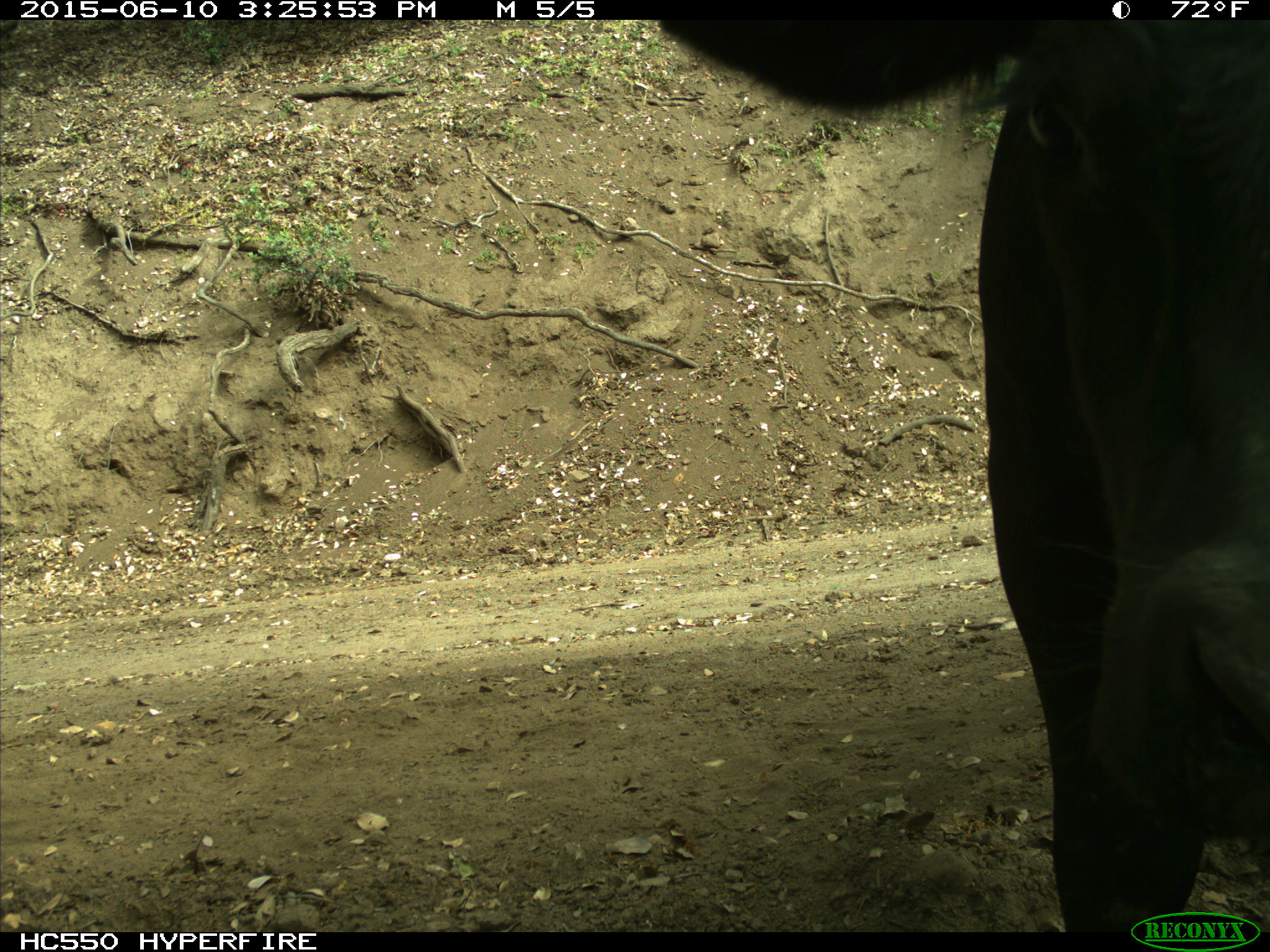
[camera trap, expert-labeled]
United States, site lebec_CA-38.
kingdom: Animalia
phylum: Chordata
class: Mammalia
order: Artiodactyla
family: Bovidae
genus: Bos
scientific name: Bos taurus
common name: domestic cow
Bos taurus (domestic cow).